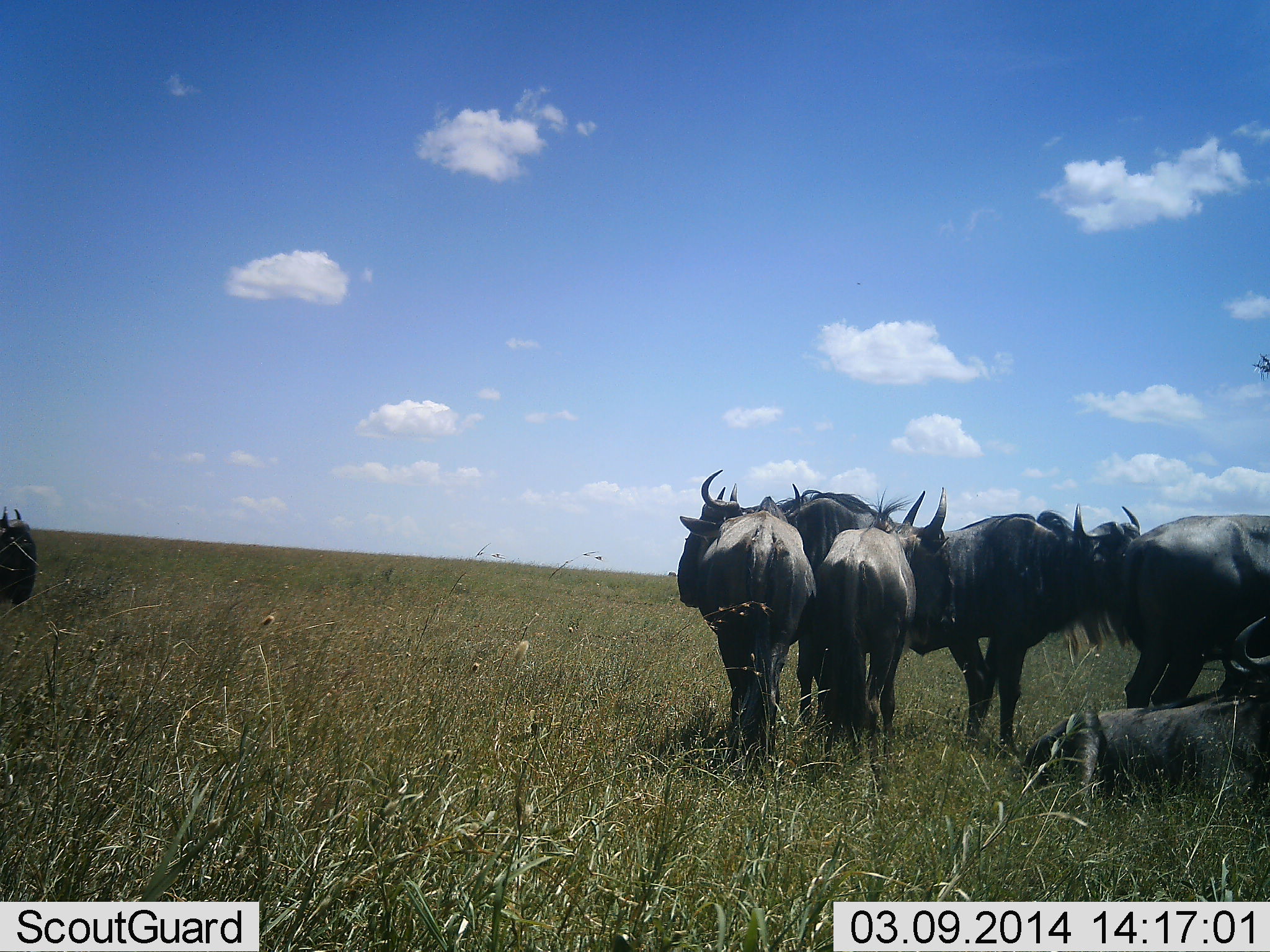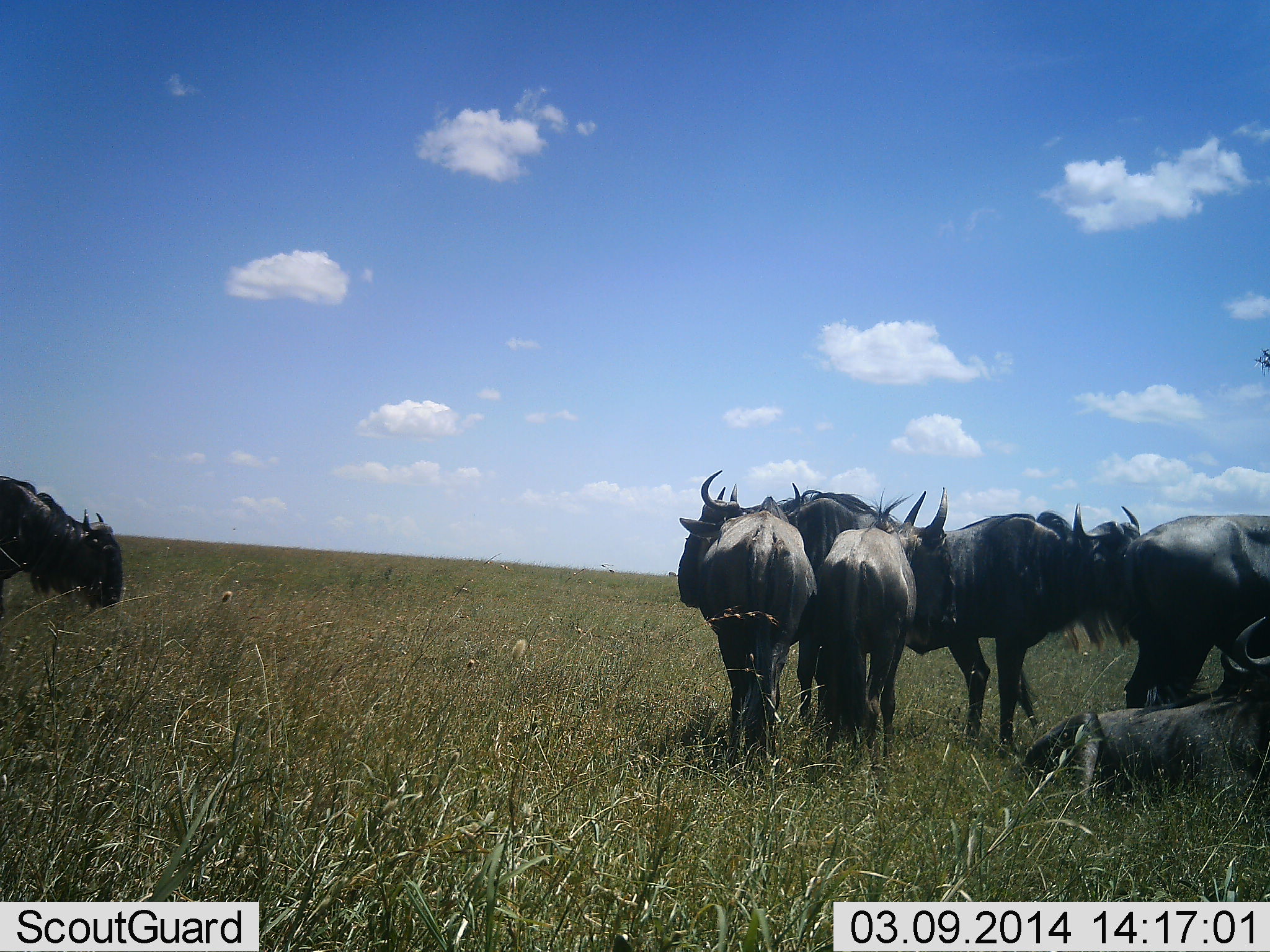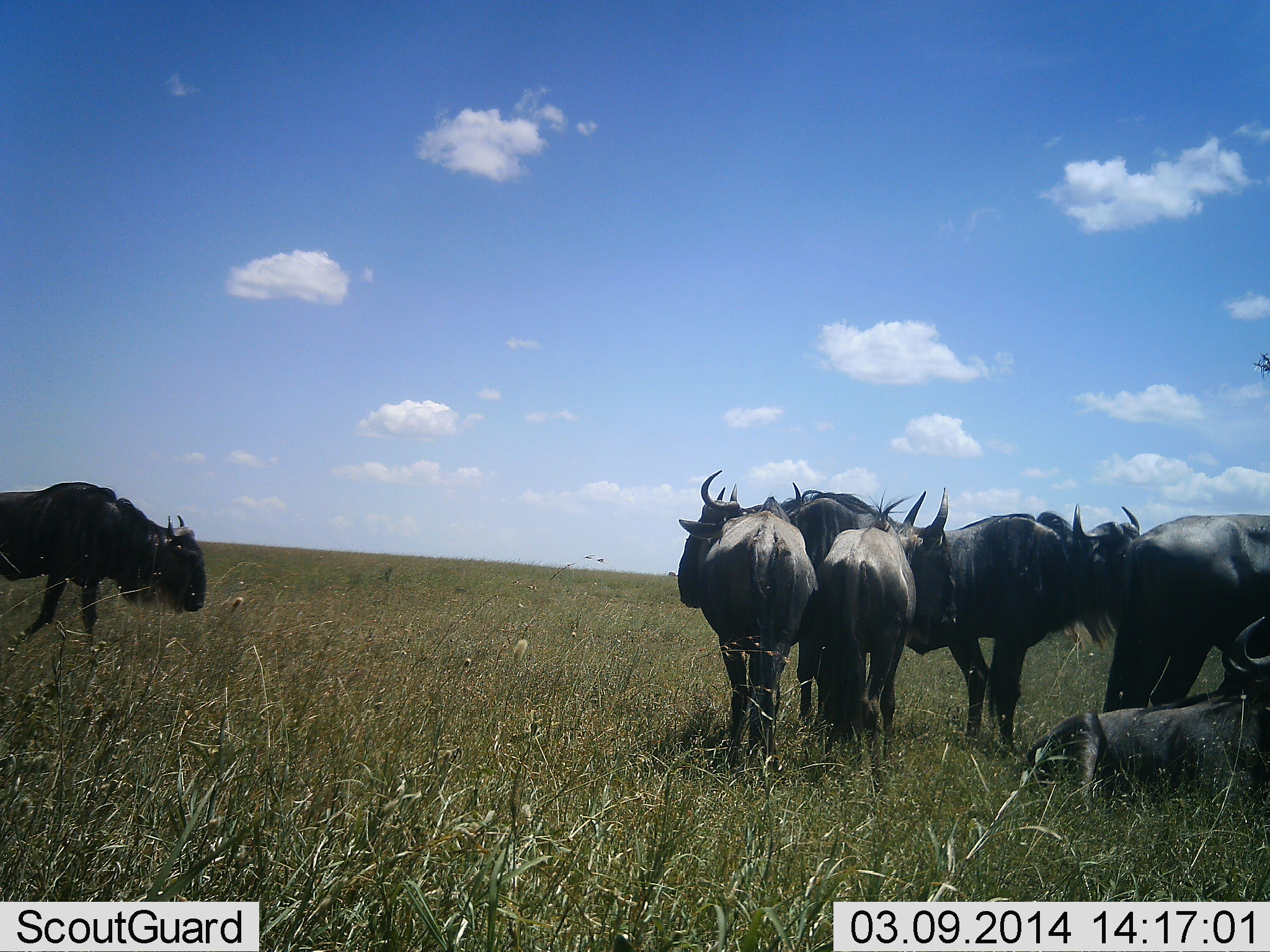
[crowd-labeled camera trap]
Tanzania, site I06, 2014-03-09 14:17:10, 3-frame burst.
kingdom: Animalia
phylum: Chordata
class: Mammalia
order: Artiodactyla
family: Bovidae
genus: Connochaetes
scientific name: Connochaetes taurinus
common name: blue wildebeest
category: wildebeest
Wildebeest (blue wildebeest) (Connochaetes taurinus), count 7. Behavior (volunteer vote fractions): standing 100%, resting 100%, moving 70%, interacting 0%. Young present (vote fraction): 0%. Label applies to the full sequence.